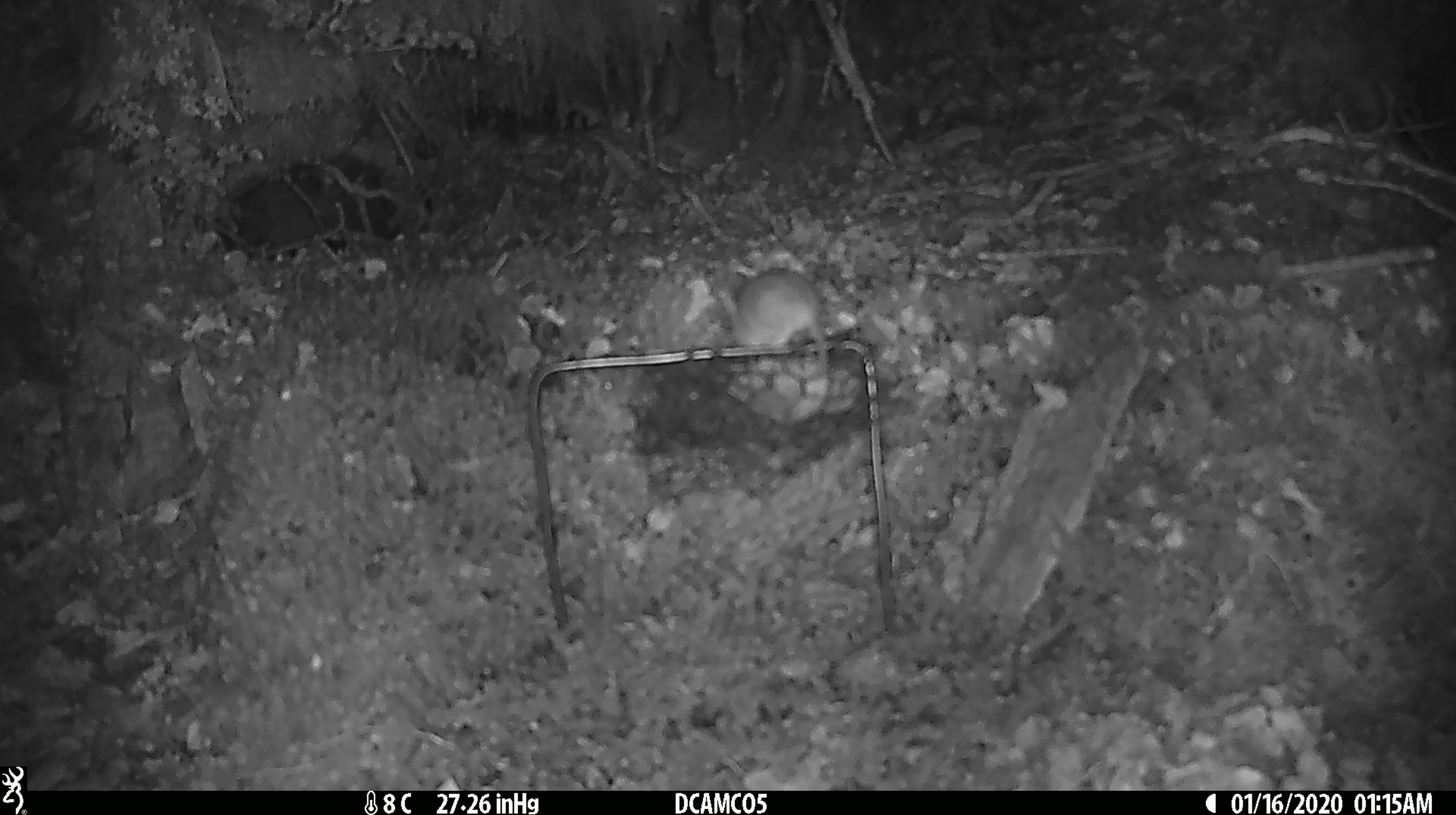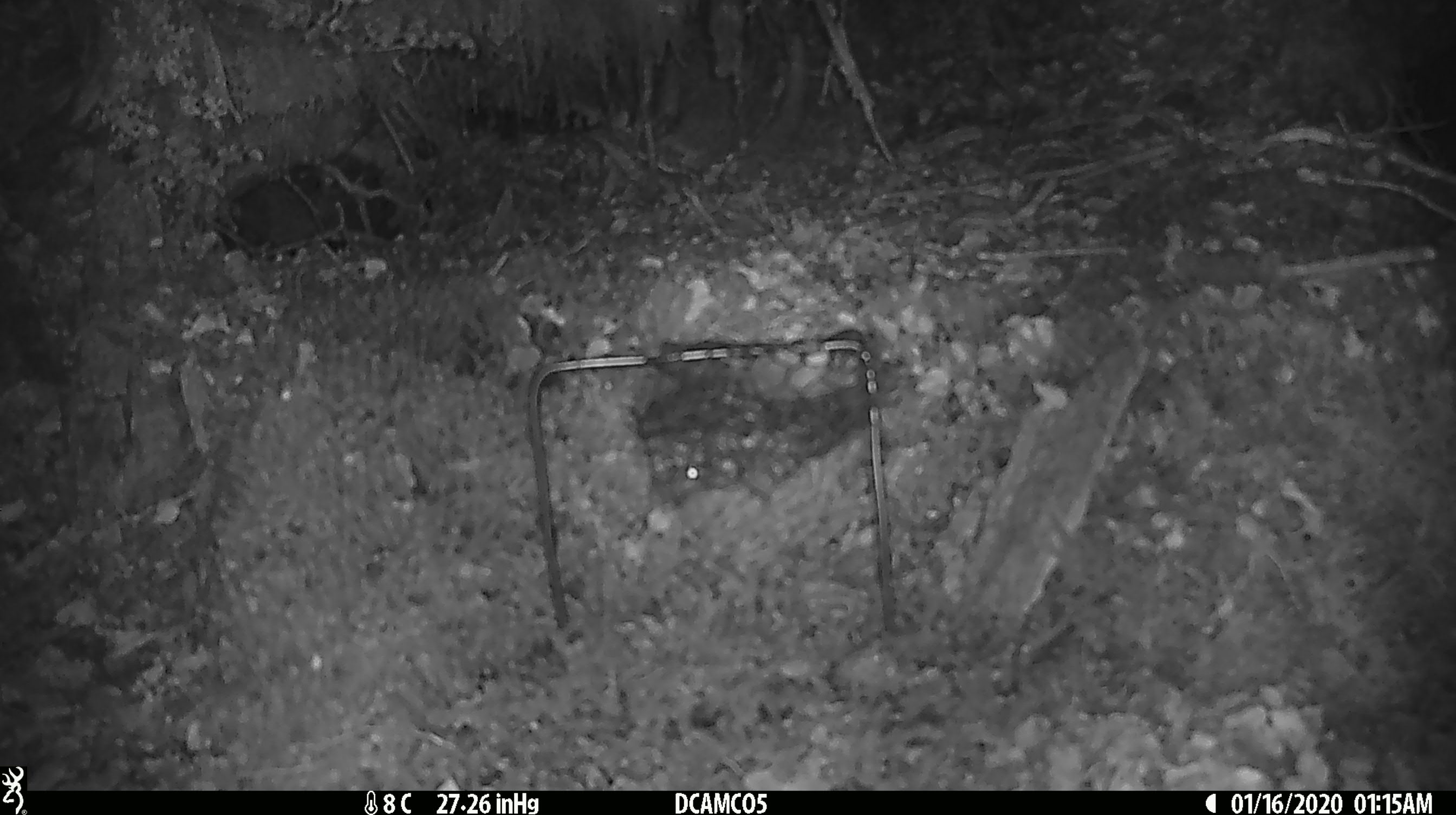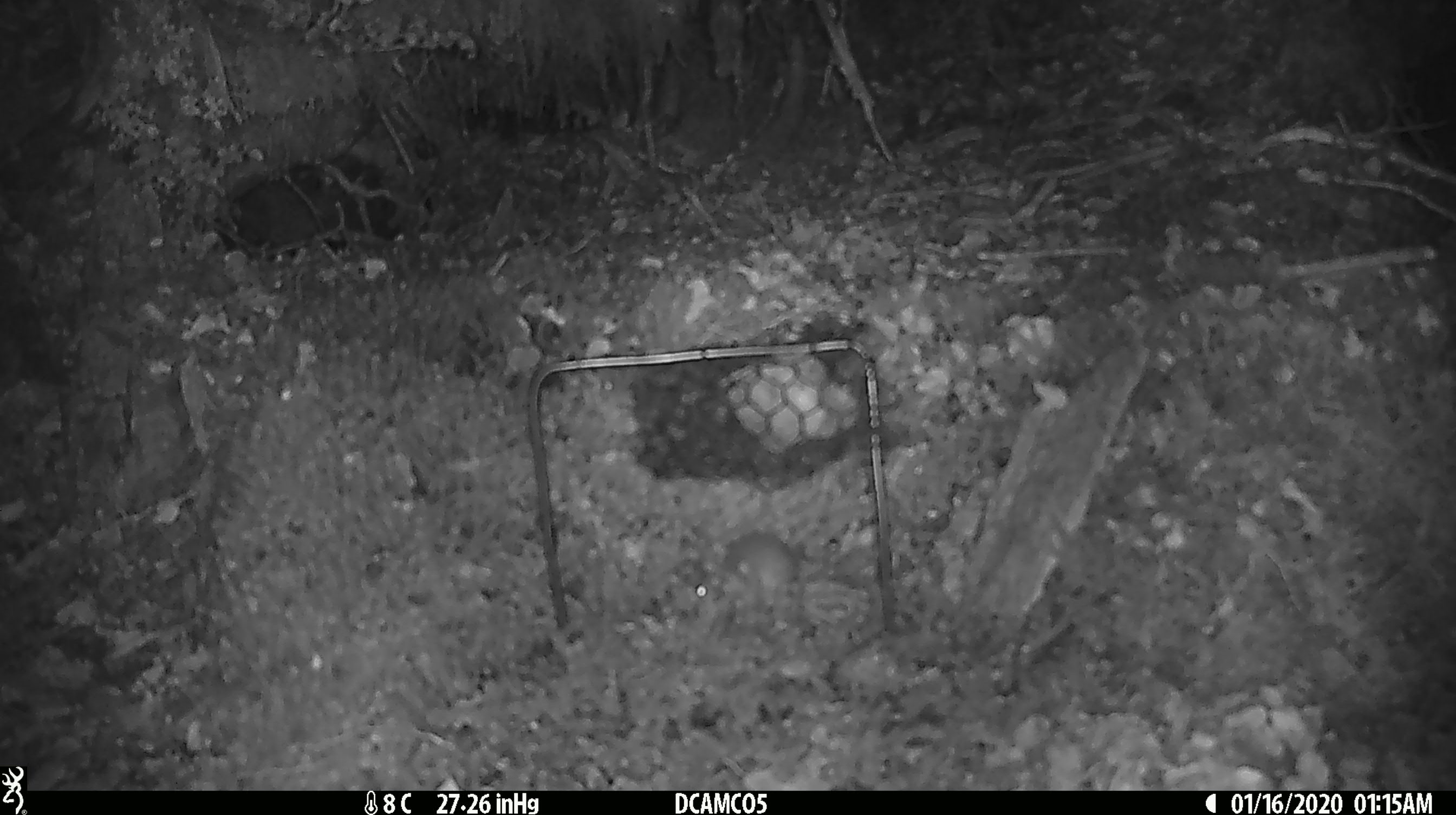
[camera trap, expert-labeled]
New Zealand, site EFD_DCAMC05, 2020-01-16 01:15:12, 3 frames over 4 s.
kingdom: Animalia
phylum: Chordata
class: Mammalia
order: Rodentia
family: Muridae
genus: Mus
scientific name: Mus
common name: mouse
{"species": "mouse (Mus)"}